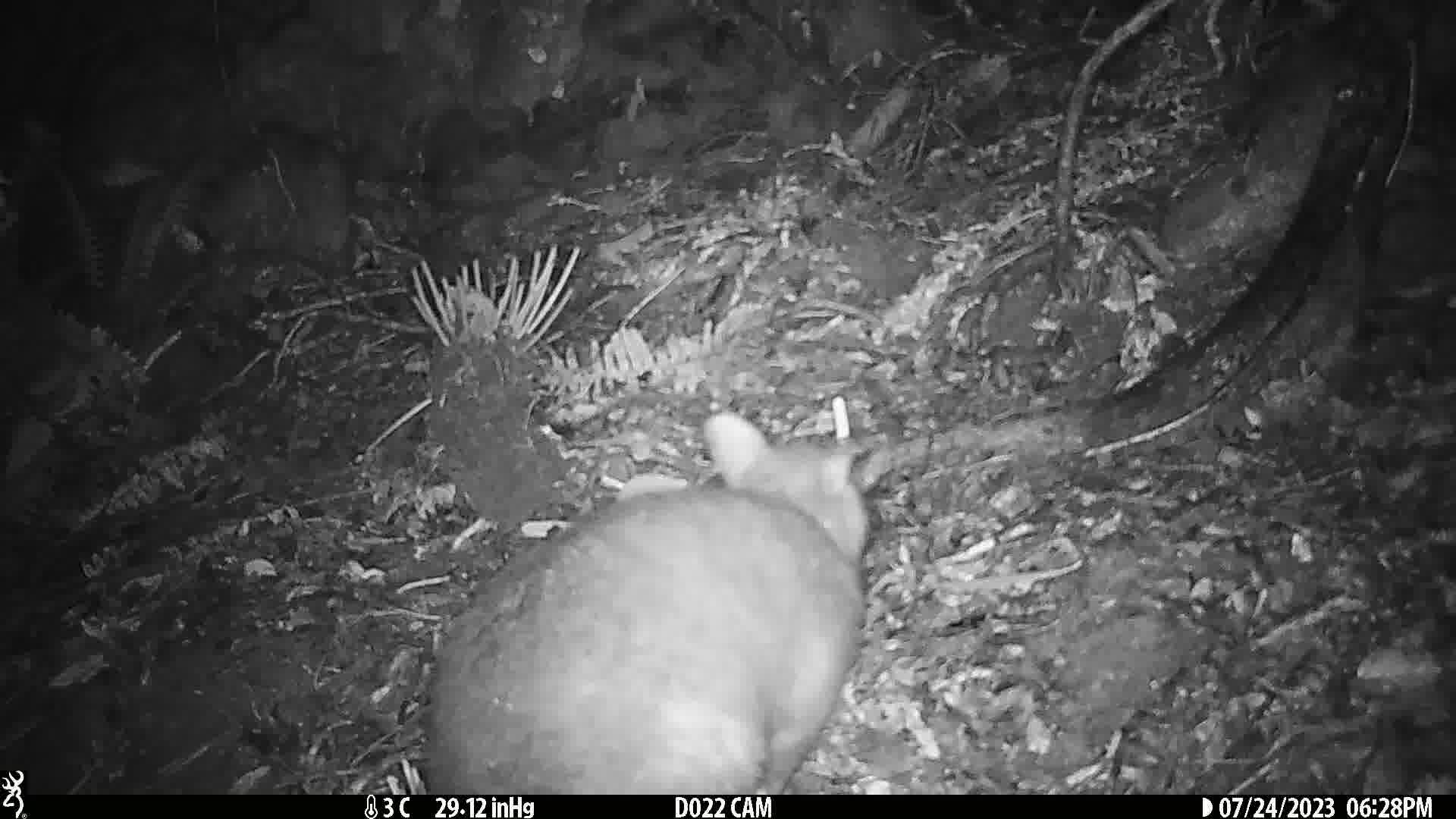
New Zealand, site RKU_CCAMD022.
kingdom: Animalia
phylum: Chordata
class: Mammalia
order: Diprotodontia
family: Phalangeridae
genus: Trichosurus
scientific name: Trichosurus vulpecula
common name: common brushtail possum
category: possum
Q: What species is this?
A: Possum (common brushtail possum) (Trichosurus vulpecula).